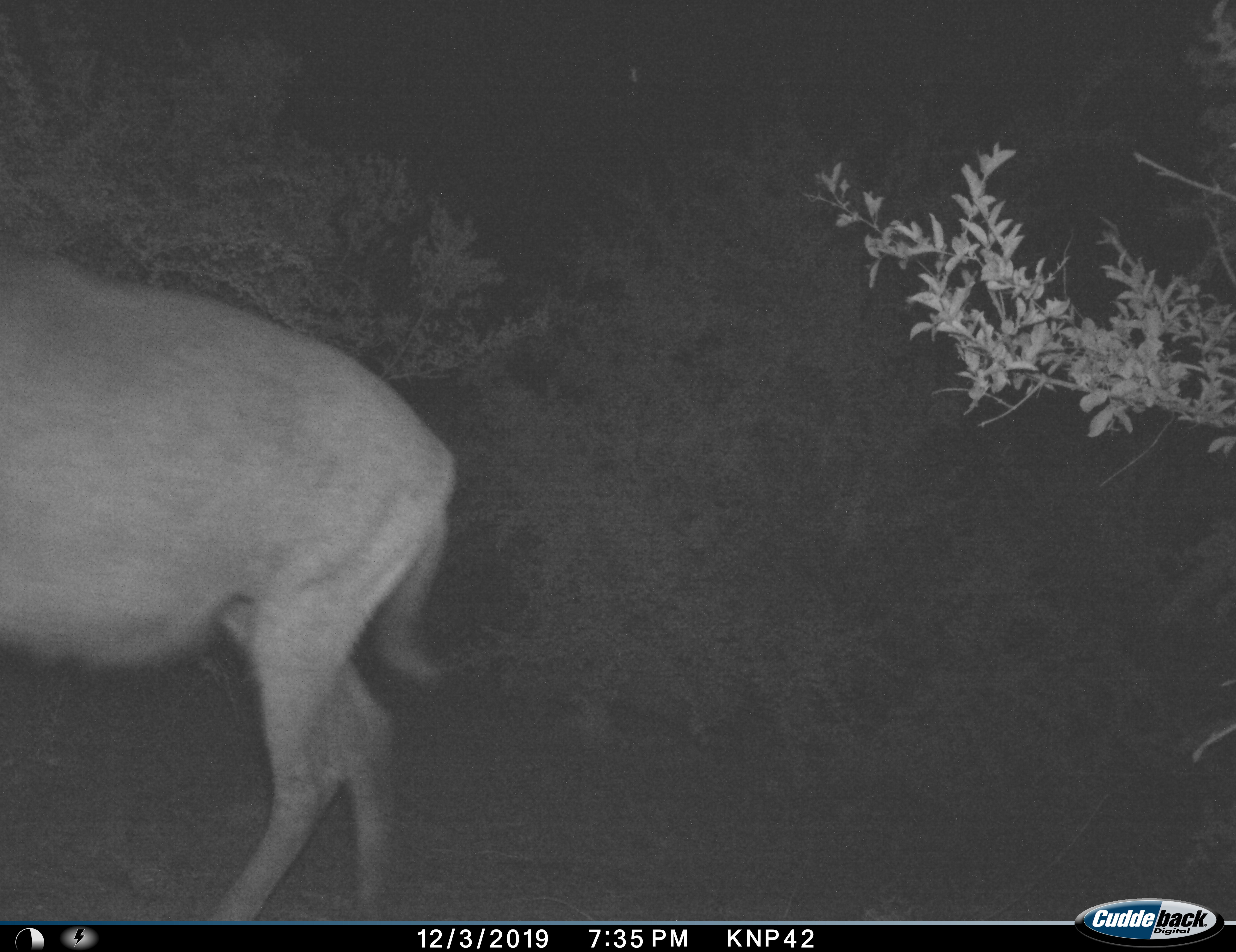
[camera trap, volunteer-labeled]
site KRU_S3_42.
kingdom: Animalia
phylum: Chordata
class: Mammalia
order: Artiodactyla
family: Bovidae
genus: Connochaetes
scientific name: Connochaetes taurinus taurinus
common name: blue wildebeest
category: wildebeestblue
Wildebeestblue (blue wildebeest) (Connochaetes taurinus taurinus), count 1. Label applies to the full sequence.